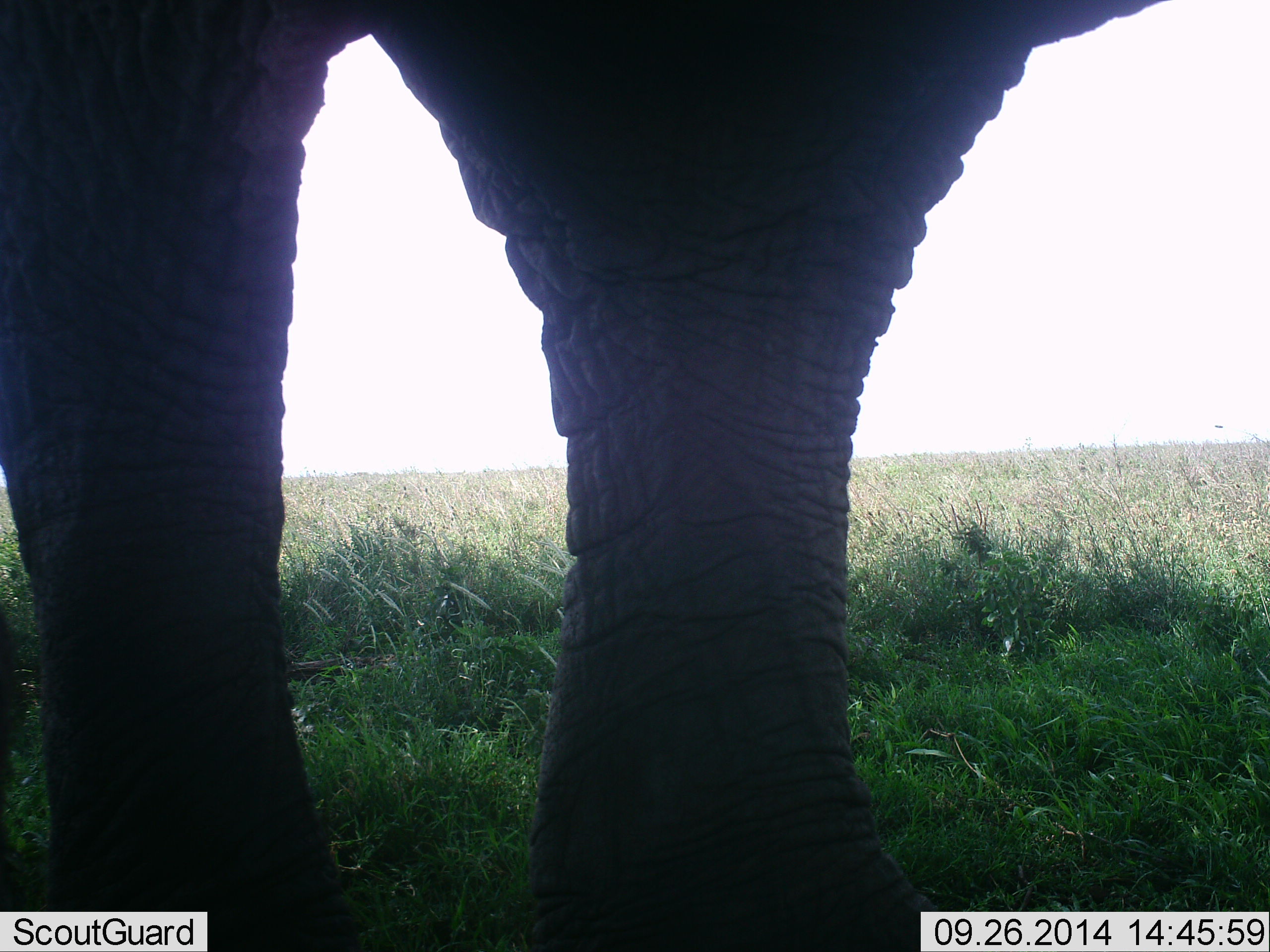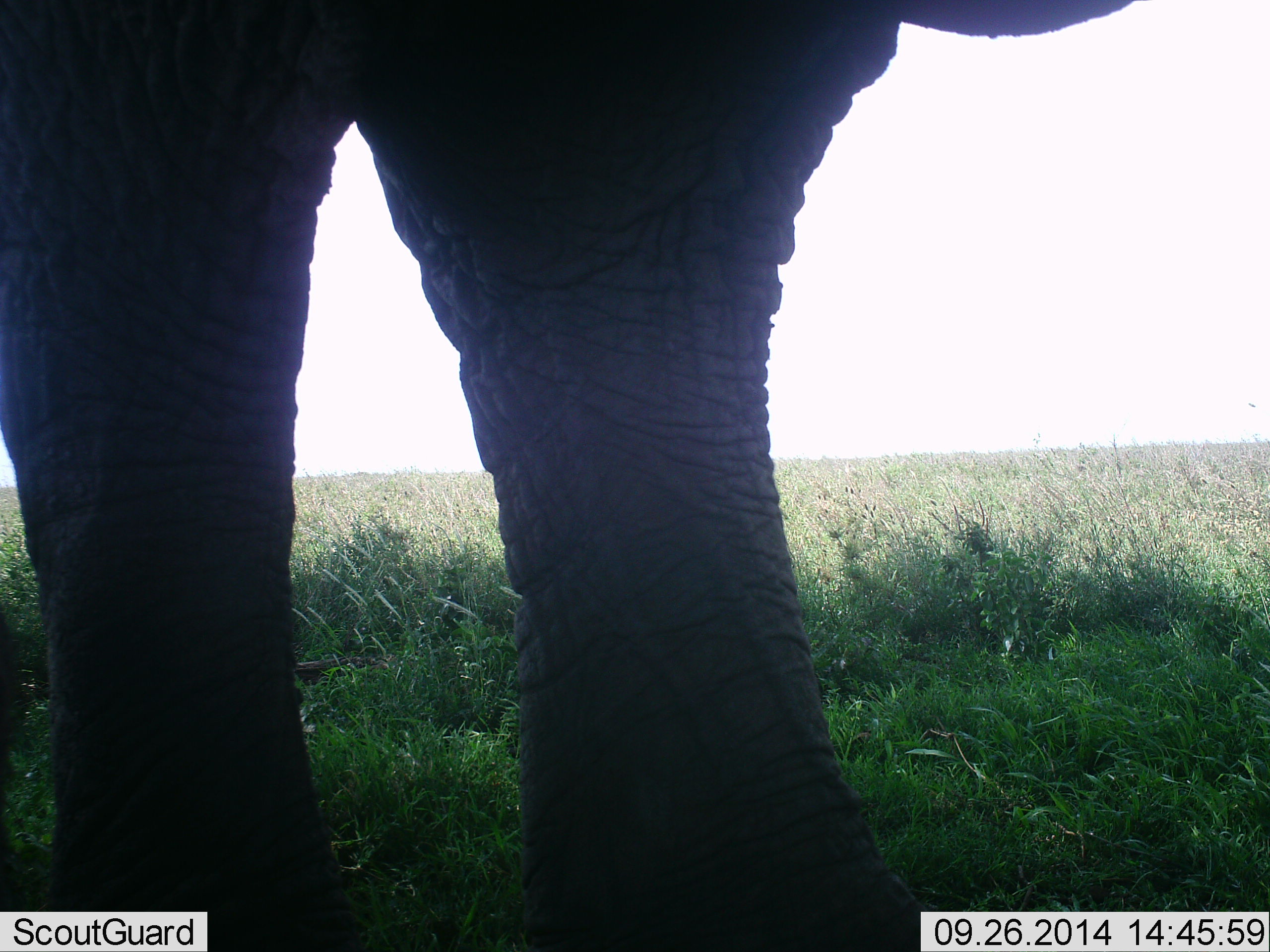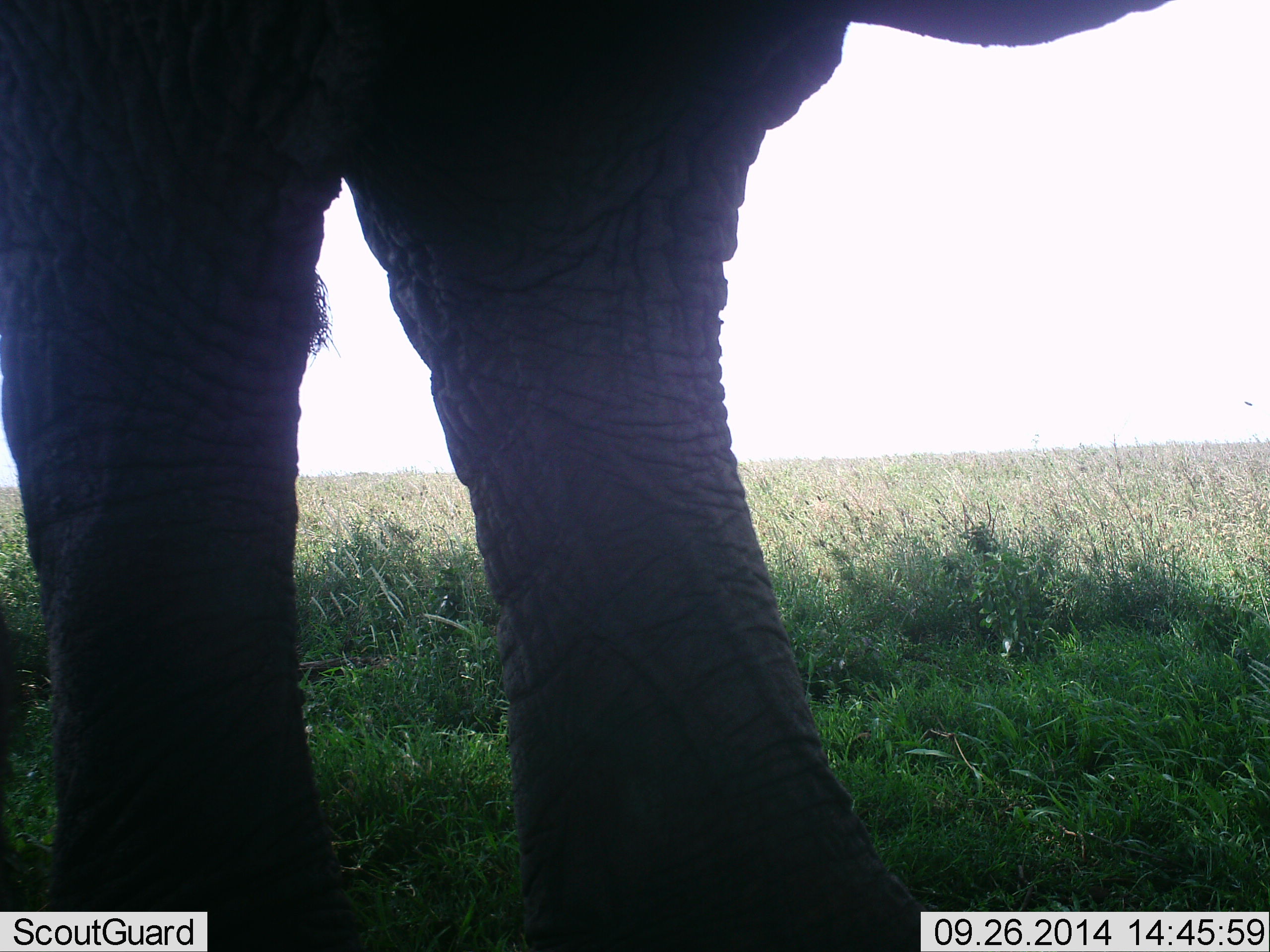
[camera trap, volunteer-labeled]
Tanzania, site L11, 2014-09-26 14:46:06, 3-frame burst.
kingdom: Animalia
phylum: Chordata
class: Mammalia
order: Proboscidea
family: Elephantidae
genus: Loxodonta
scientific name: Loxodonta africana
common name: african bush elephant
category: elephant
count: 1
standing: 80%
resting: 0%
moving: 20%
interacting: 0%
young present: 0%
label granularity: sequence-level